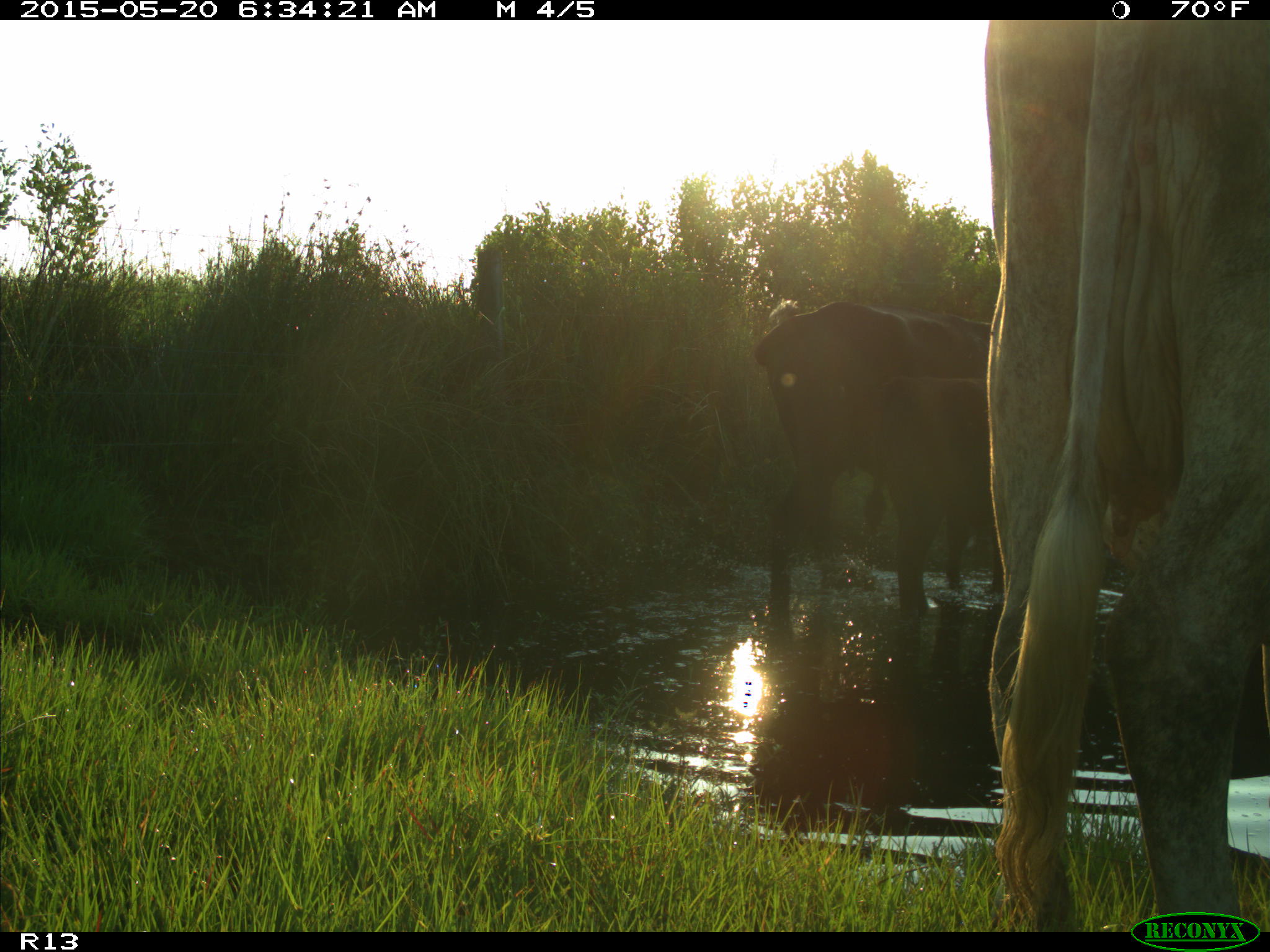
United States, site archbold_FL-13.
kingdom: Animalia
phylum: Chordata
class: Mammalia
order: Artiodactyla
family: Bovidae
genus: Bos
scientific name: Bos taurus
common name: domestic cow